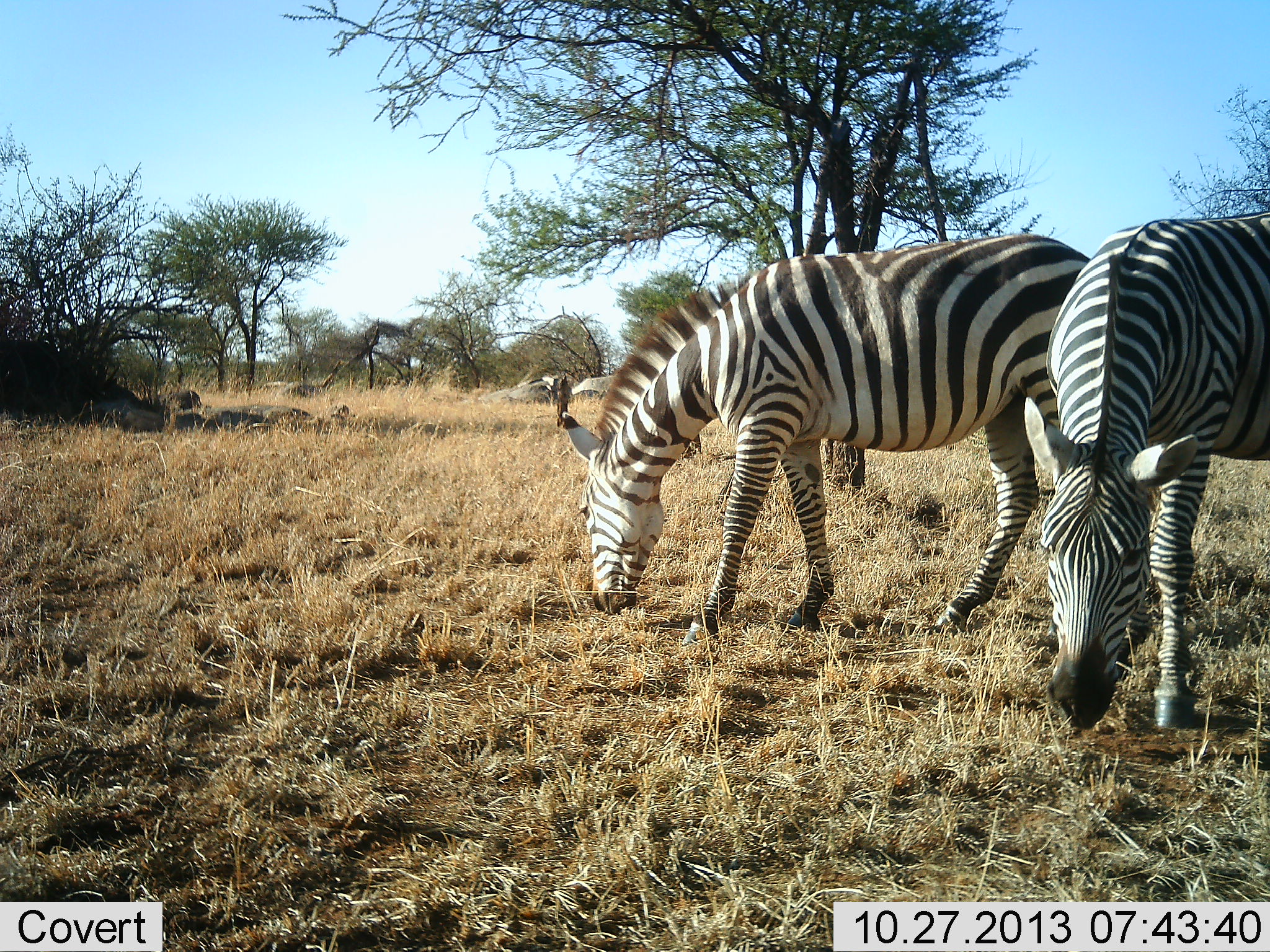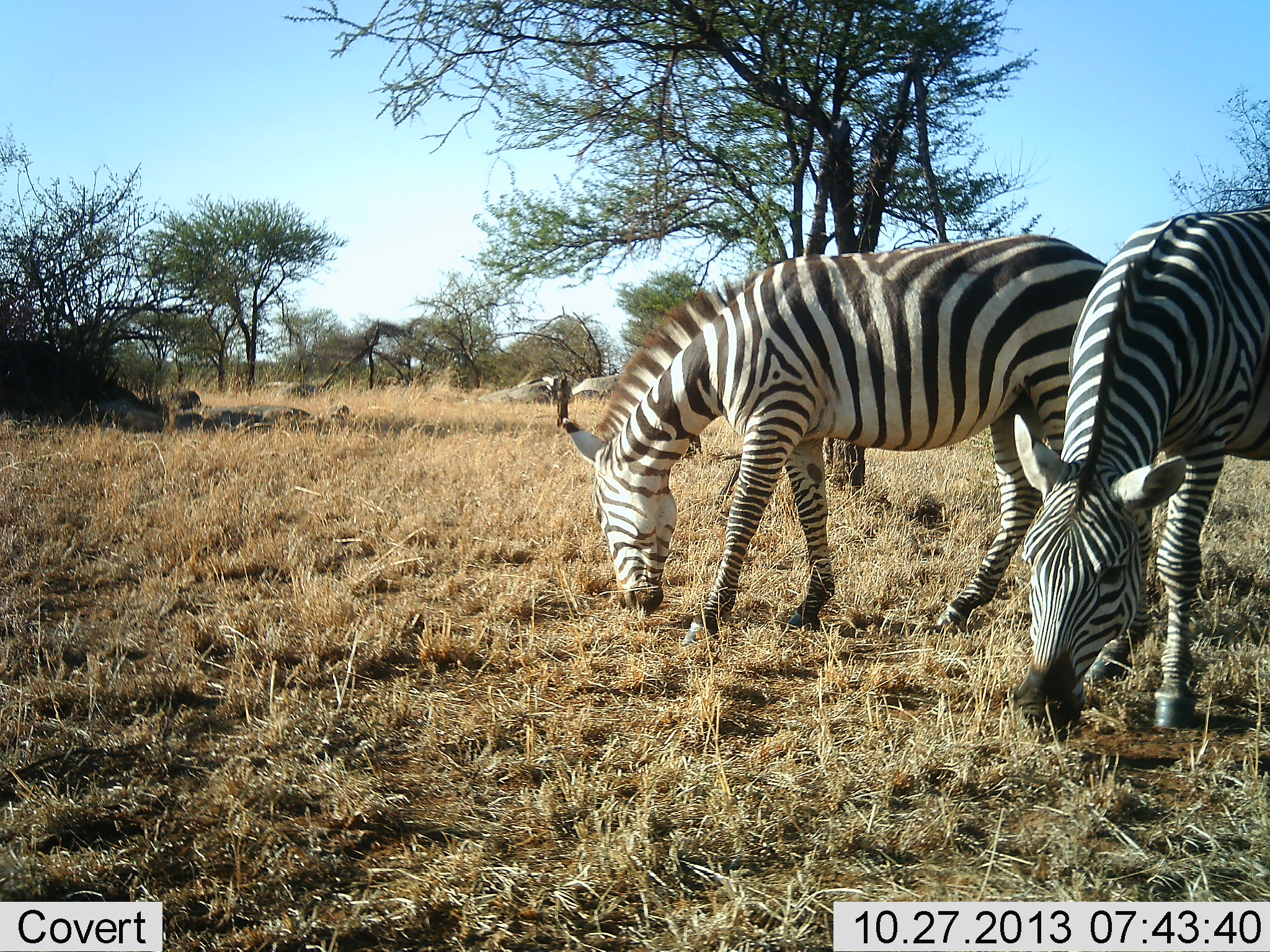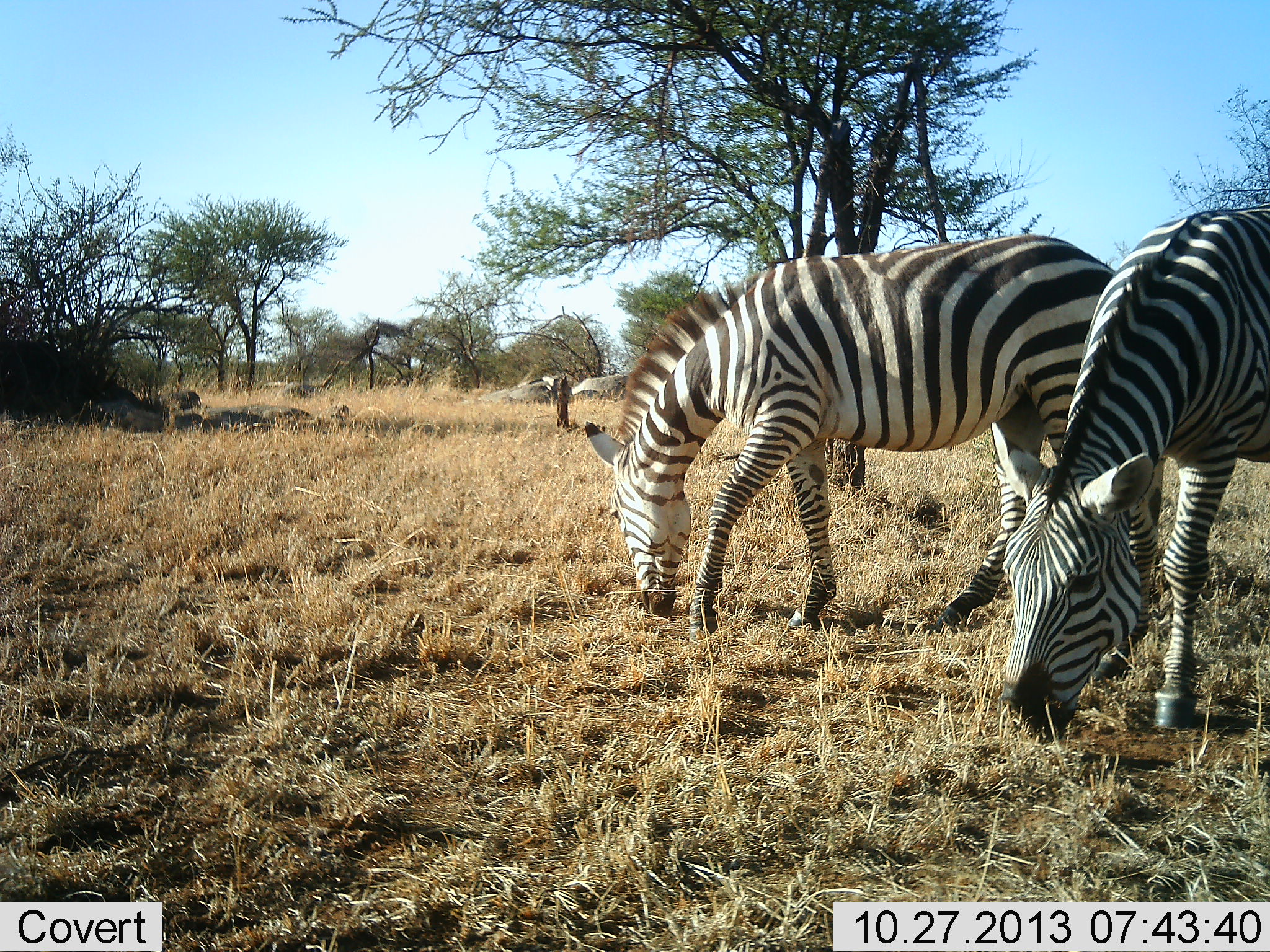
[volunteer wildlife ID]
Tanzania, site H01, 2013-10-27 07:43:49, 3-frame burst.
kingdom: Animalia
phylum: Chordata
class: Mammalia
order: Perissodactyla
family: Equidae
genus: Equus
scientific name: Equus quagga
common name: plains zebra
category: zebra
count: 2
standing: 10%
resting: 0%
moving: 10%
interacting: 0%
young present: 0%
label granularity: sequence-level